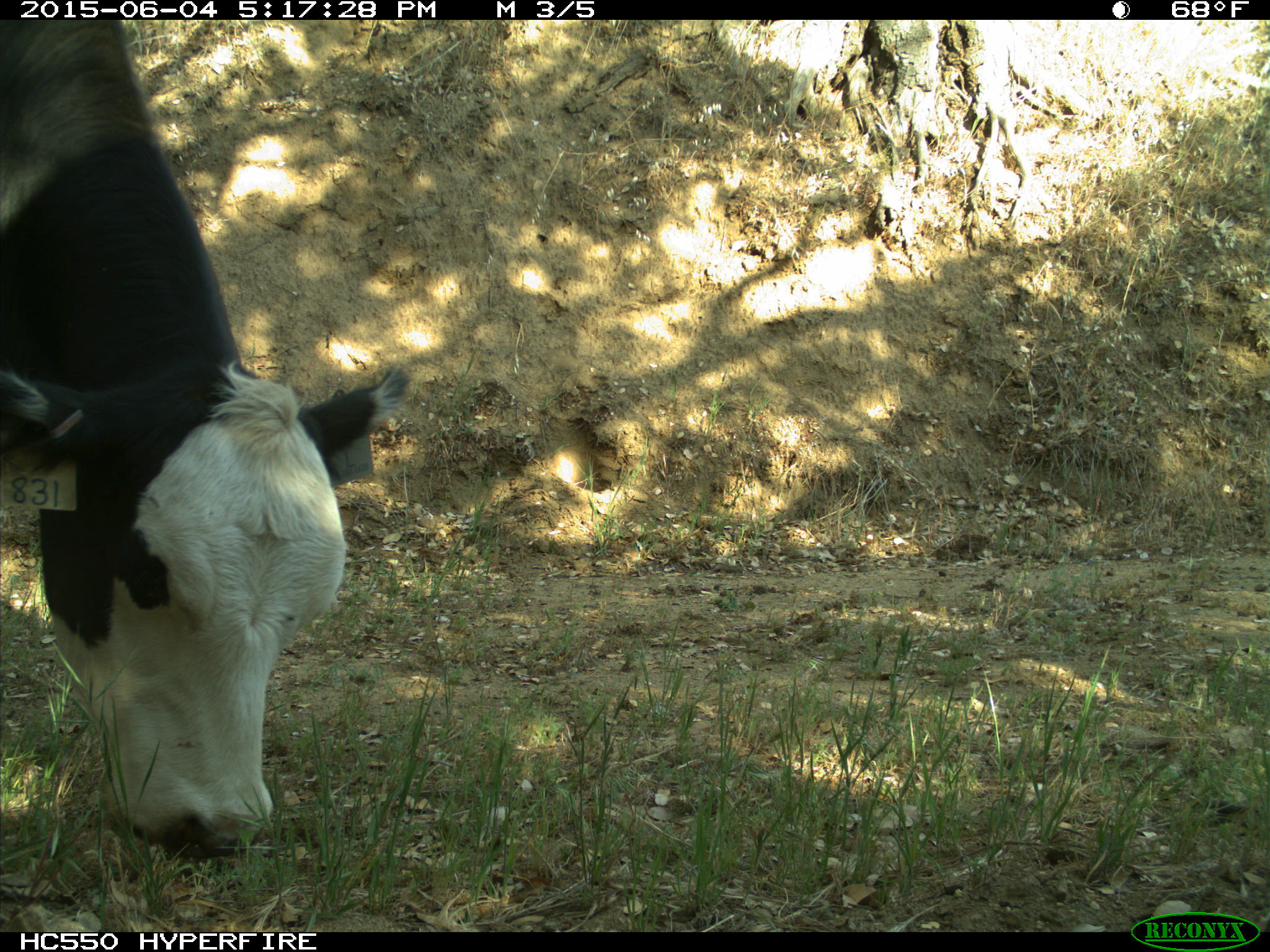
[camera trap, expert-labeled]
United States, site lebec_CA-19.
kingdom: Animalia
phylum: Chordata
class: Mammalia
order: Artiodactyla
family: Bovidae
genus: Bos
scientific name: Bos taurus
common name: domestic cow